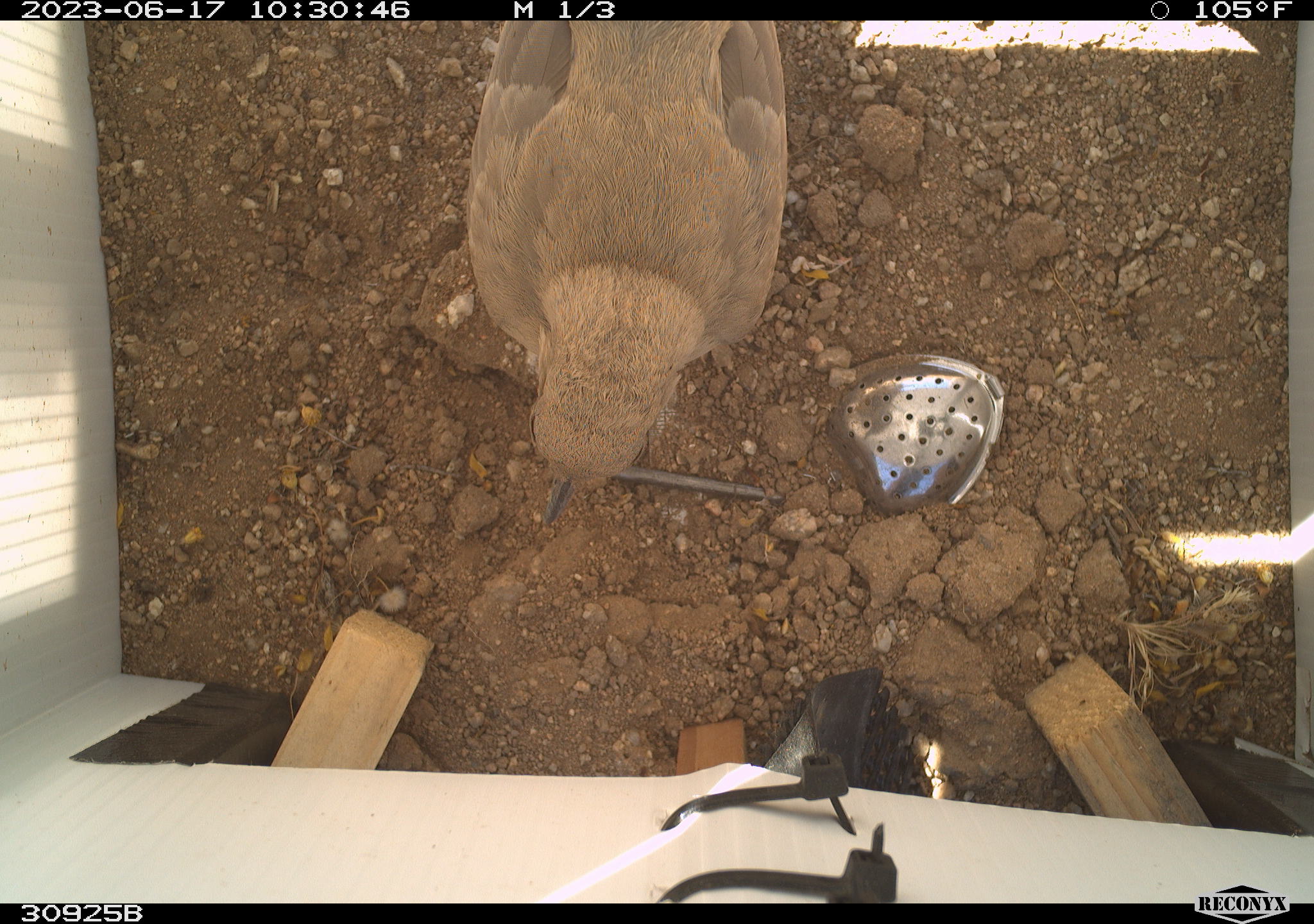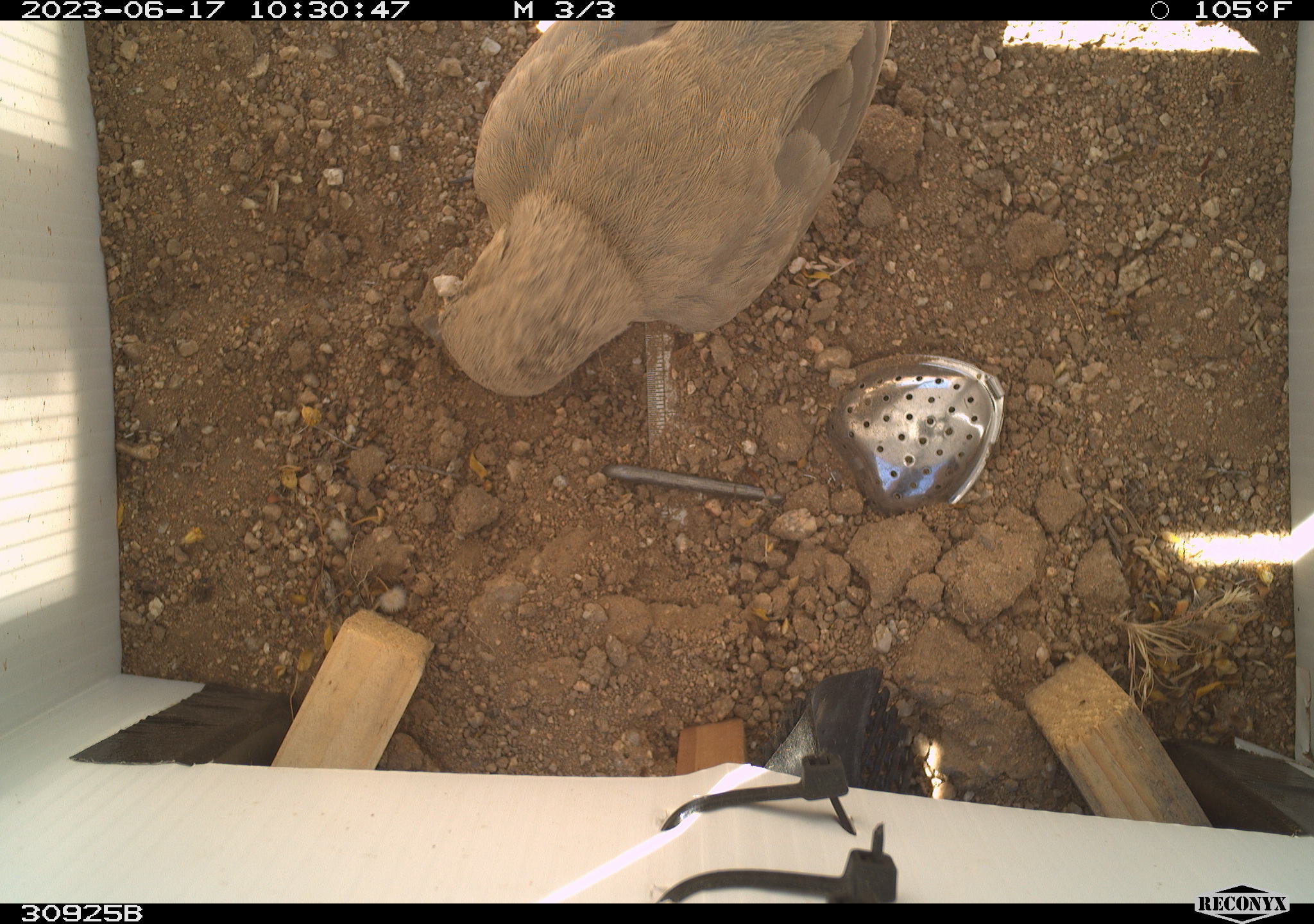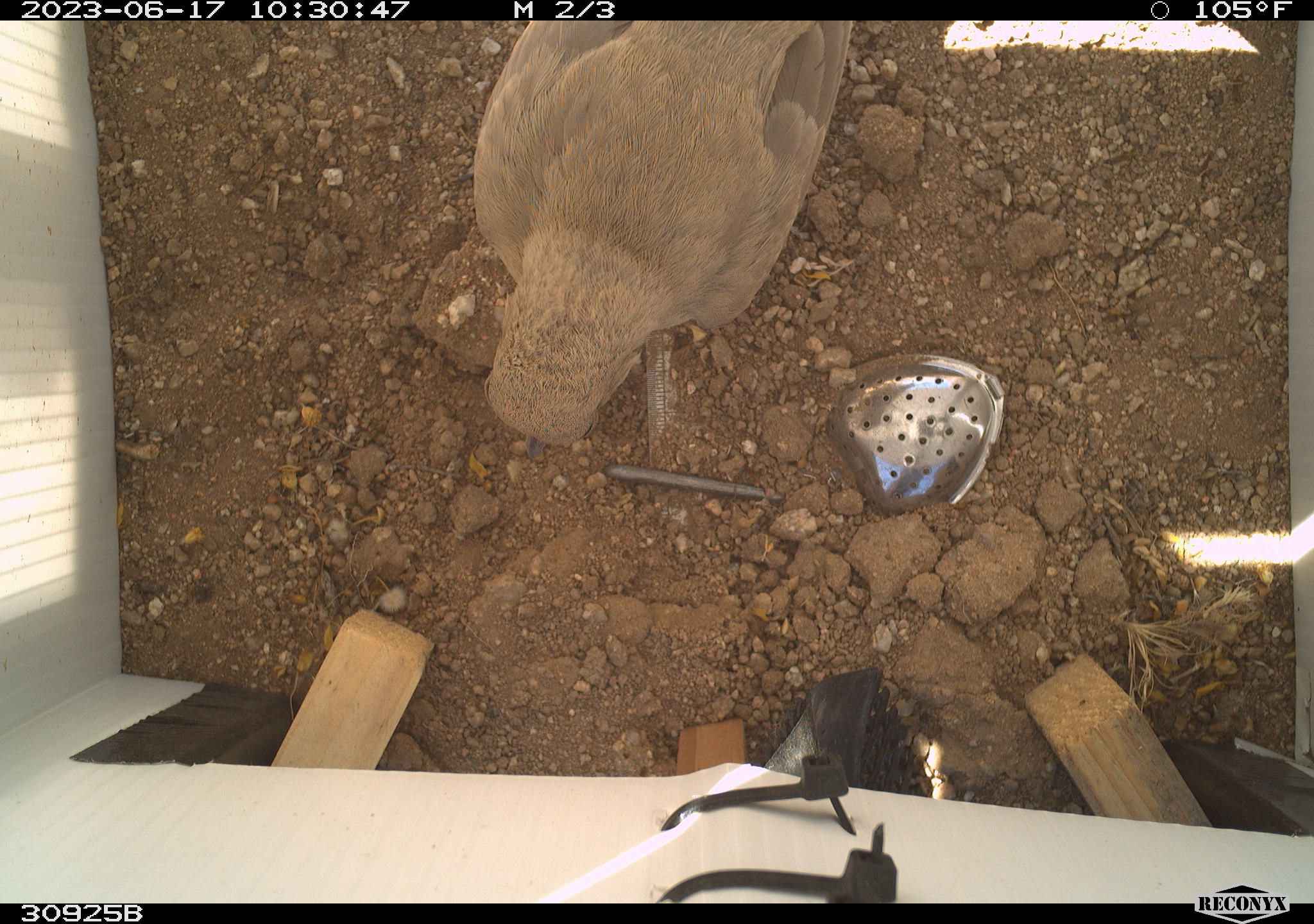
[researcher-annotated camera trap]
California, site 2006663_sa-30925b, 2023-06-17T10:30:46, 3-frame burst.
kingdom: Animalia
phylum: Chordata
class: Aves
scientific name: Aves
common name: bird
Bird (Aves).